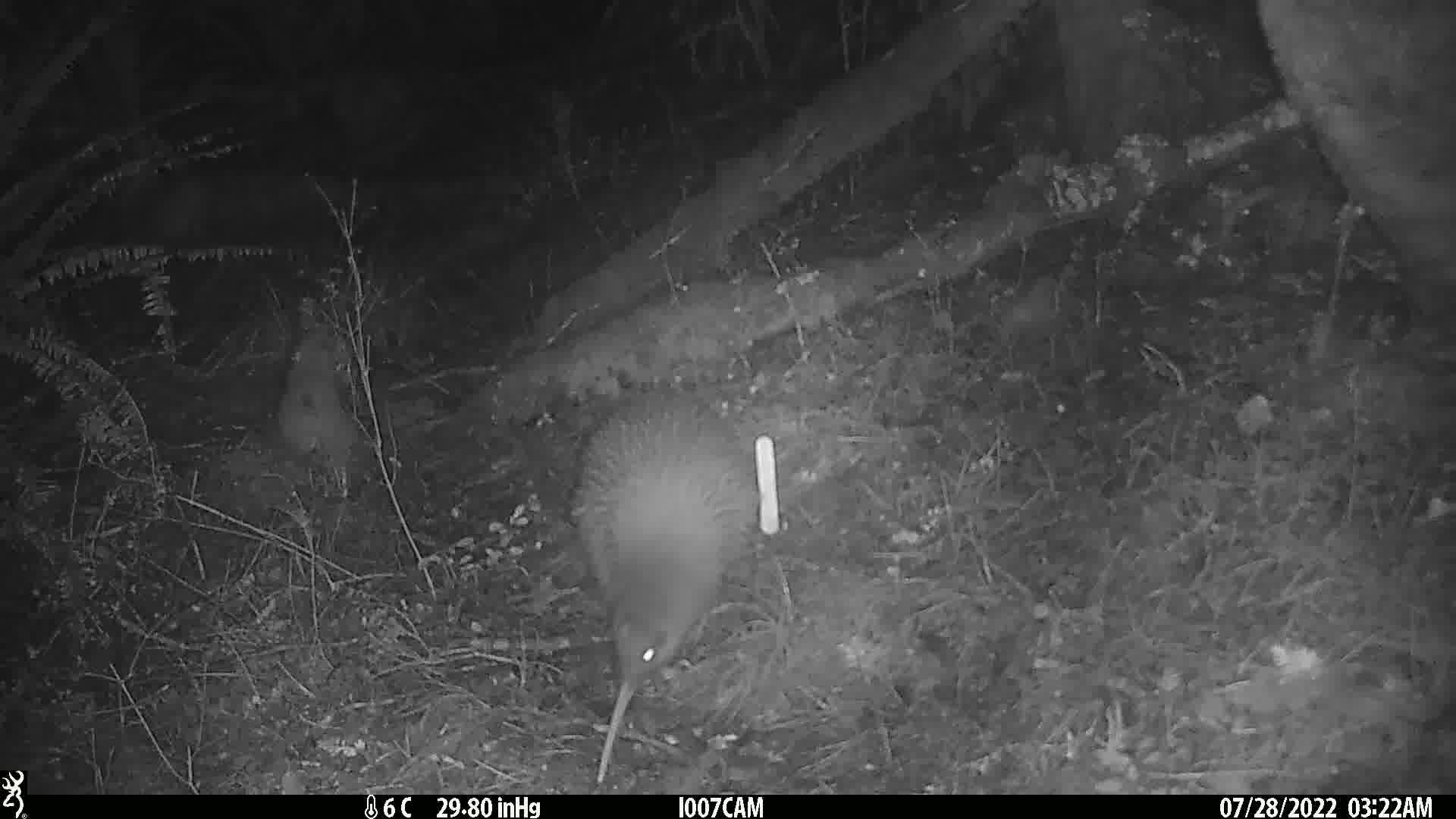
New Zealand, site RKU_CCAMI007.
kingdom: Animalia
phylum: Chordata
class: Aves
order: Apterygiformes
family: Apterygidae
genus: Apteryx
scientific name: Apteryx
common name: kiwi